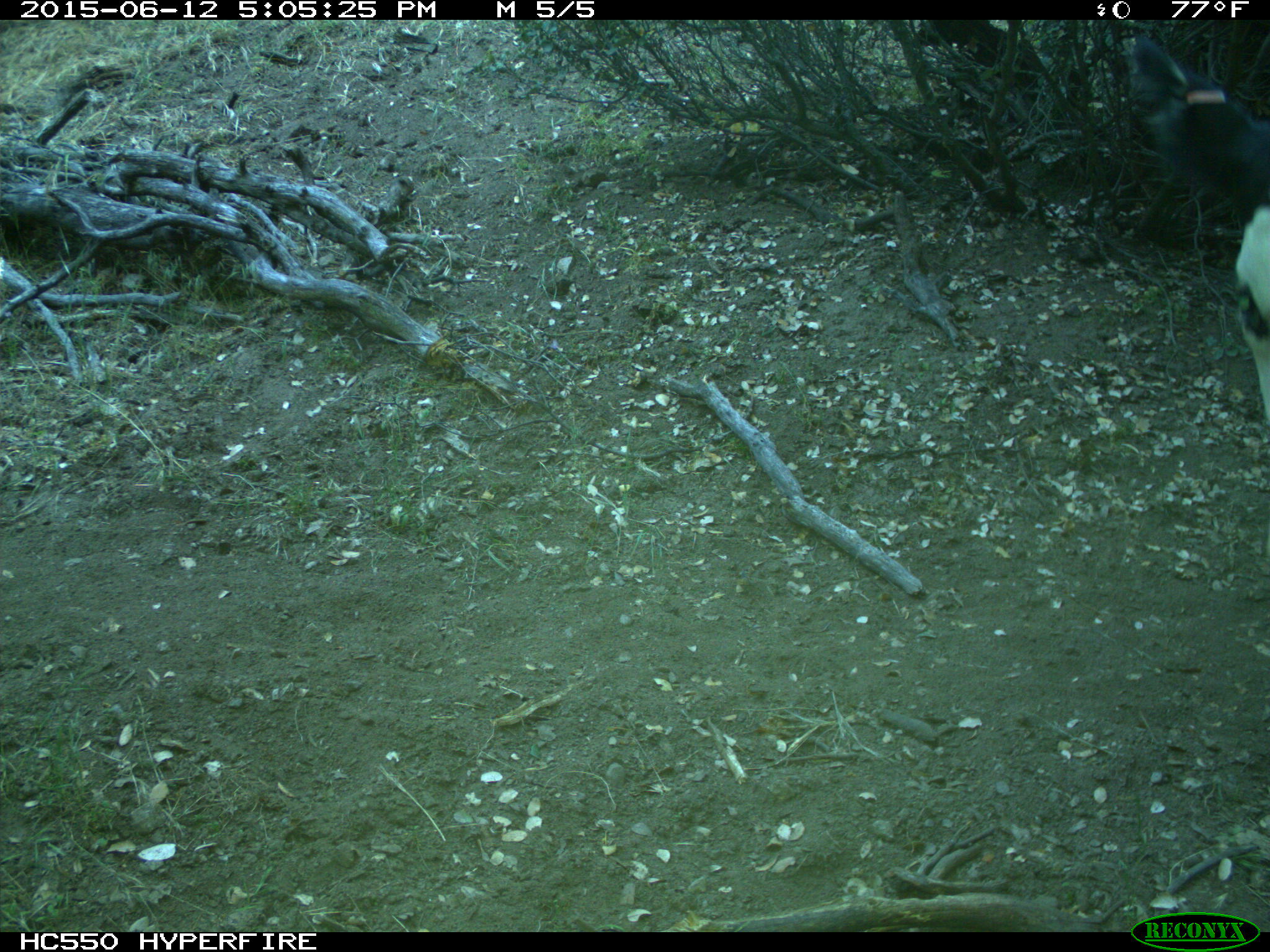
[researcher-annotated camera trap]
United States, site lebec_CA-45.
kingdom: Animalia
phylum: Chordata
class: Mammalia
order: Artiodactyla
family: Bovidae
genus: Bos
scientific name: Bos taurus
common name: domestic cow